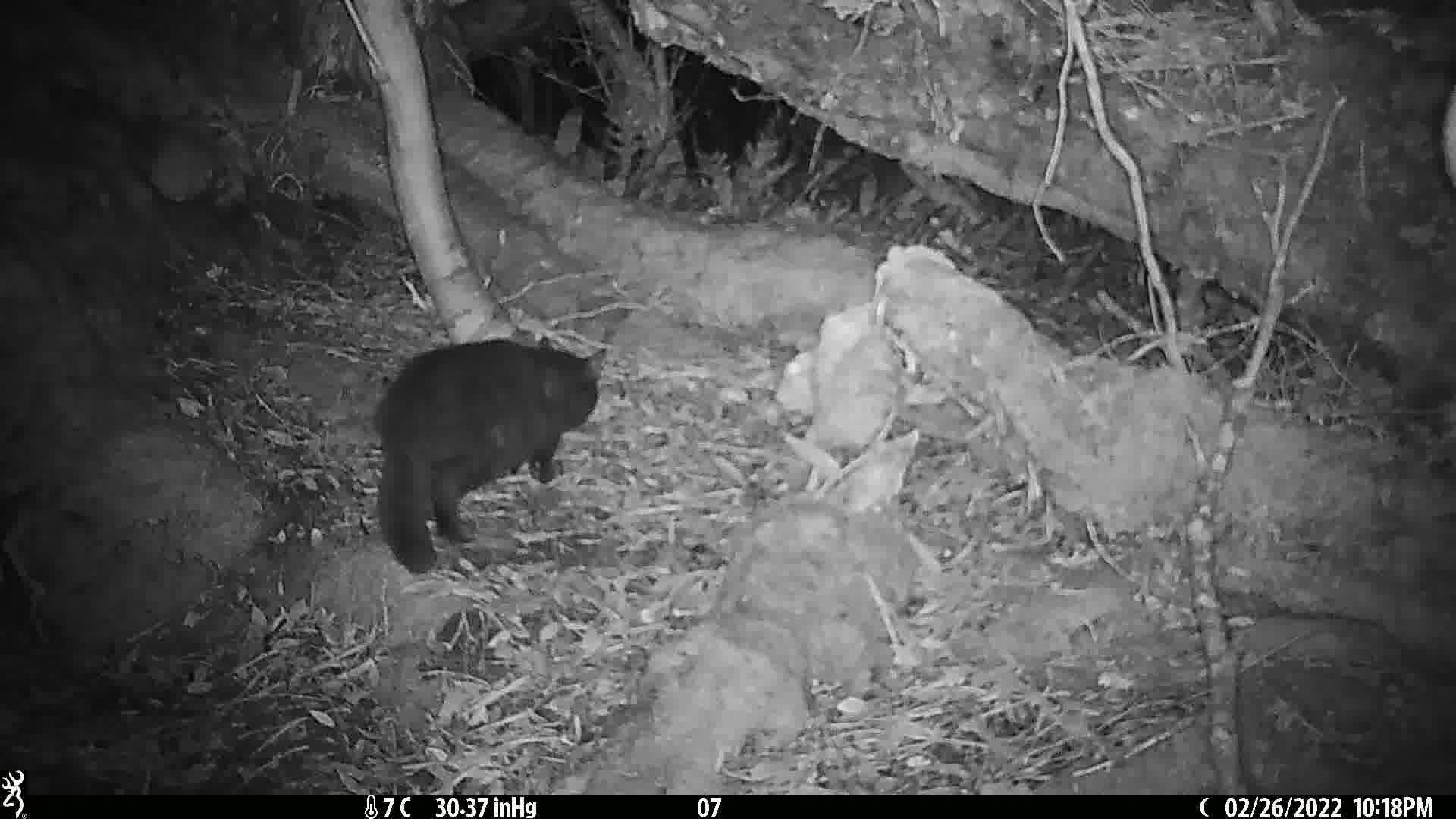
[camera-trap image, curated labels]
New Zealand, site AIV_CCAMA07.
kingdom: Animalia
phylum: Chordata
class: Mammalia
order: Carnivora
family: Felidae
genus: Felis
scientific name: Felis catus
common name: domestic cat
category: cat